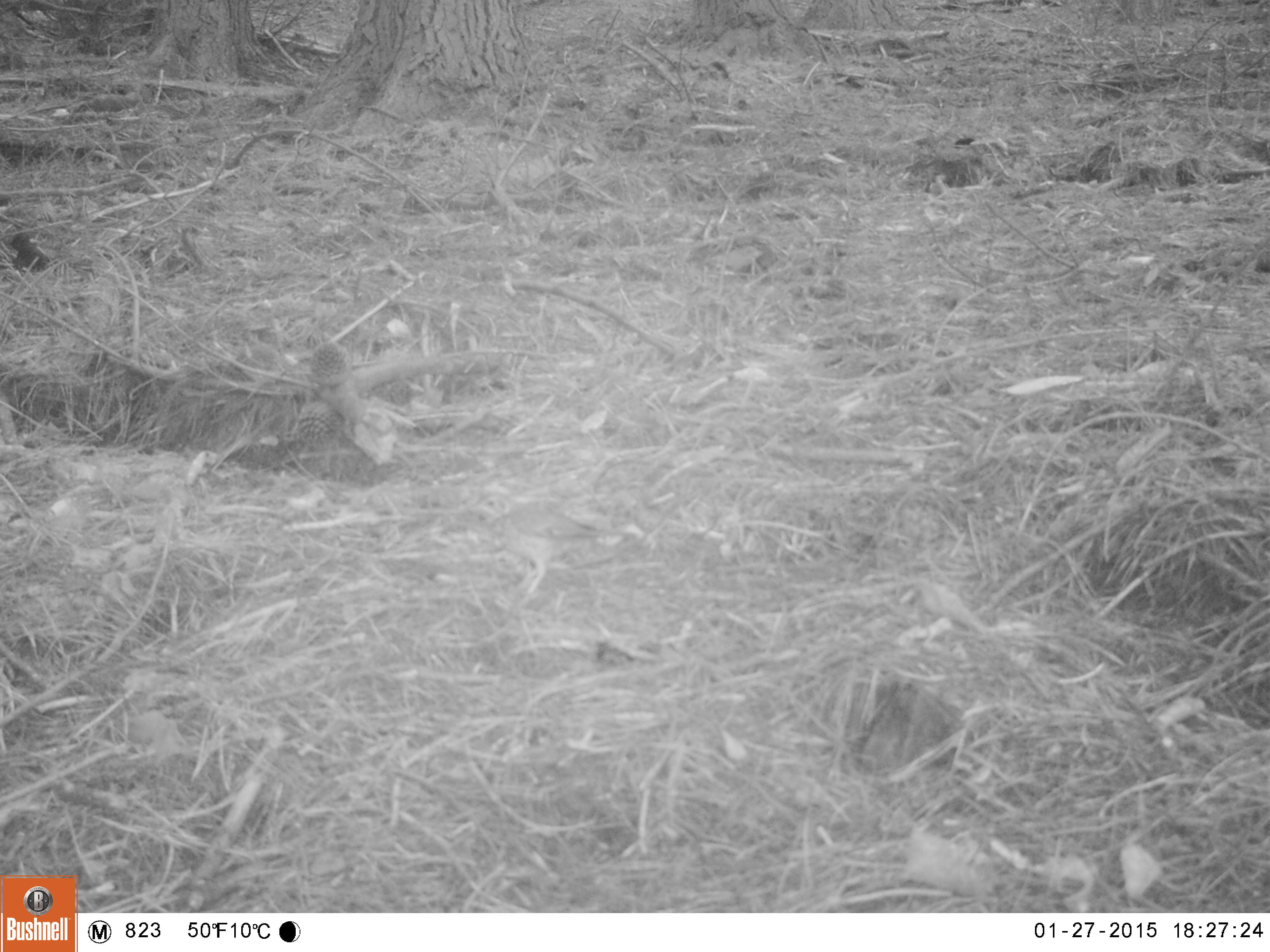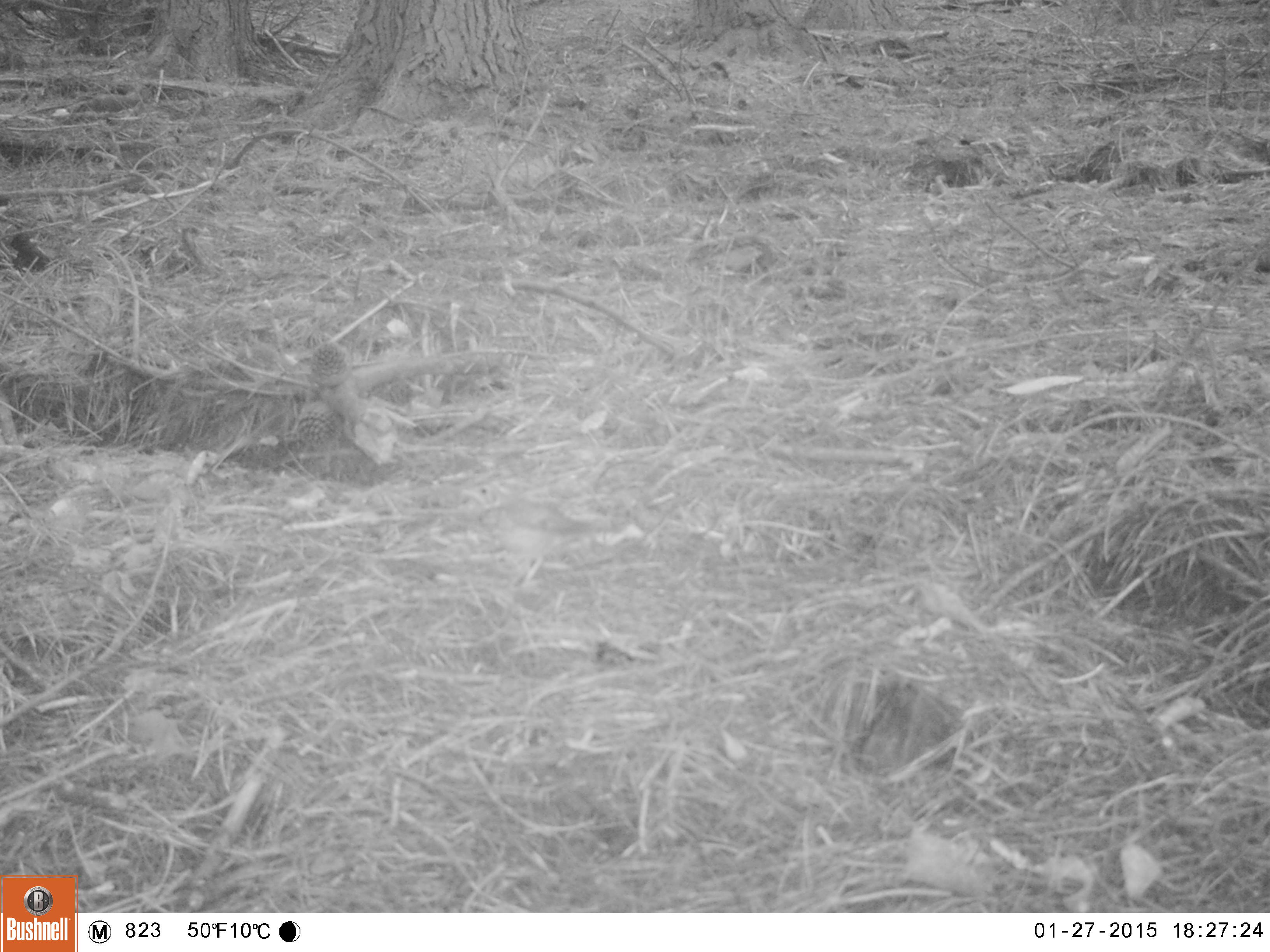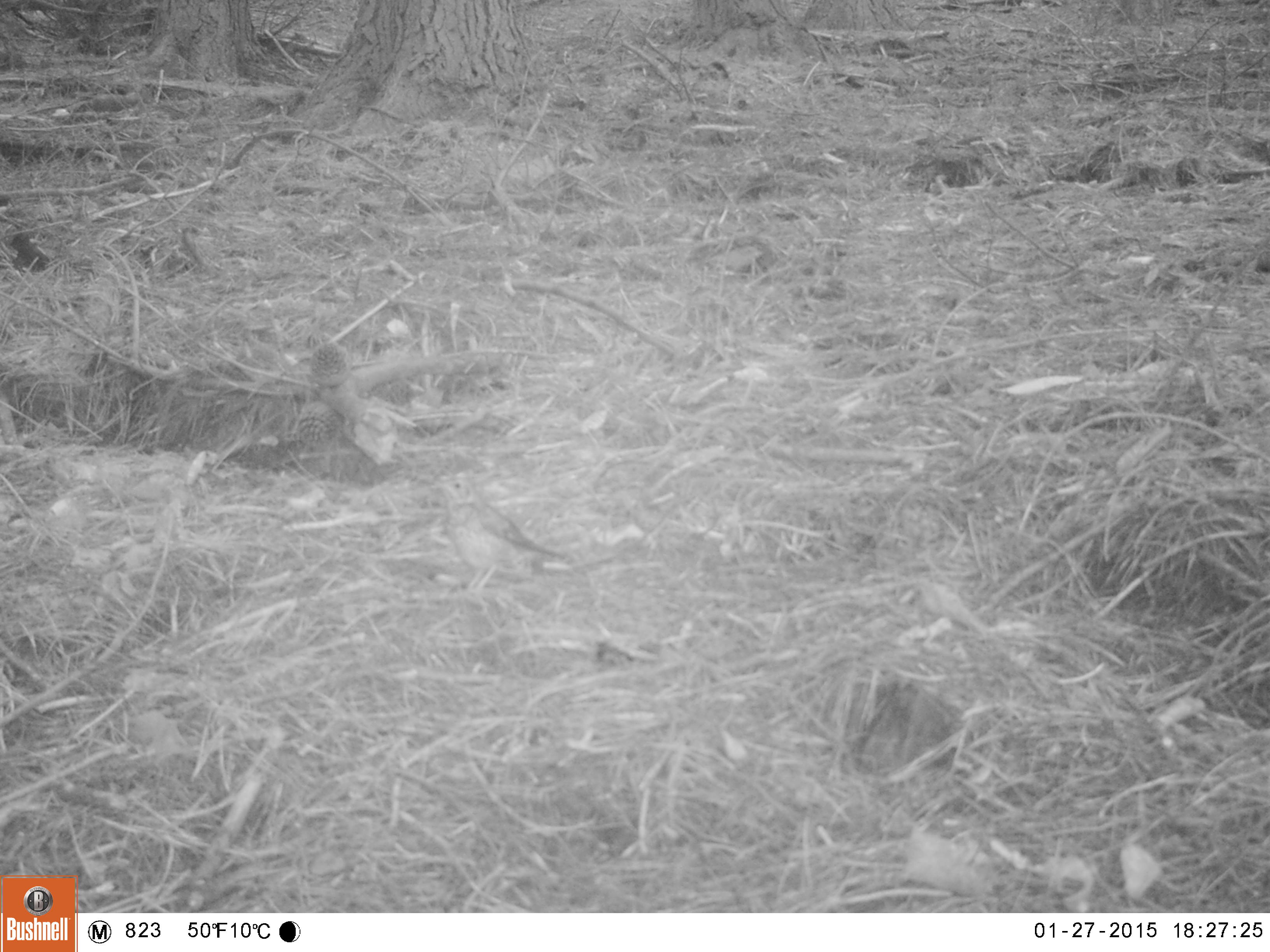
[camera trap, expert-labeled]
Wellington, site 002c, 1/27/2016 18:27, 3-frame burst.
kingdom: Animalia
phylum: Chordata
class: Aves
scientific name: Aves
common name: bird